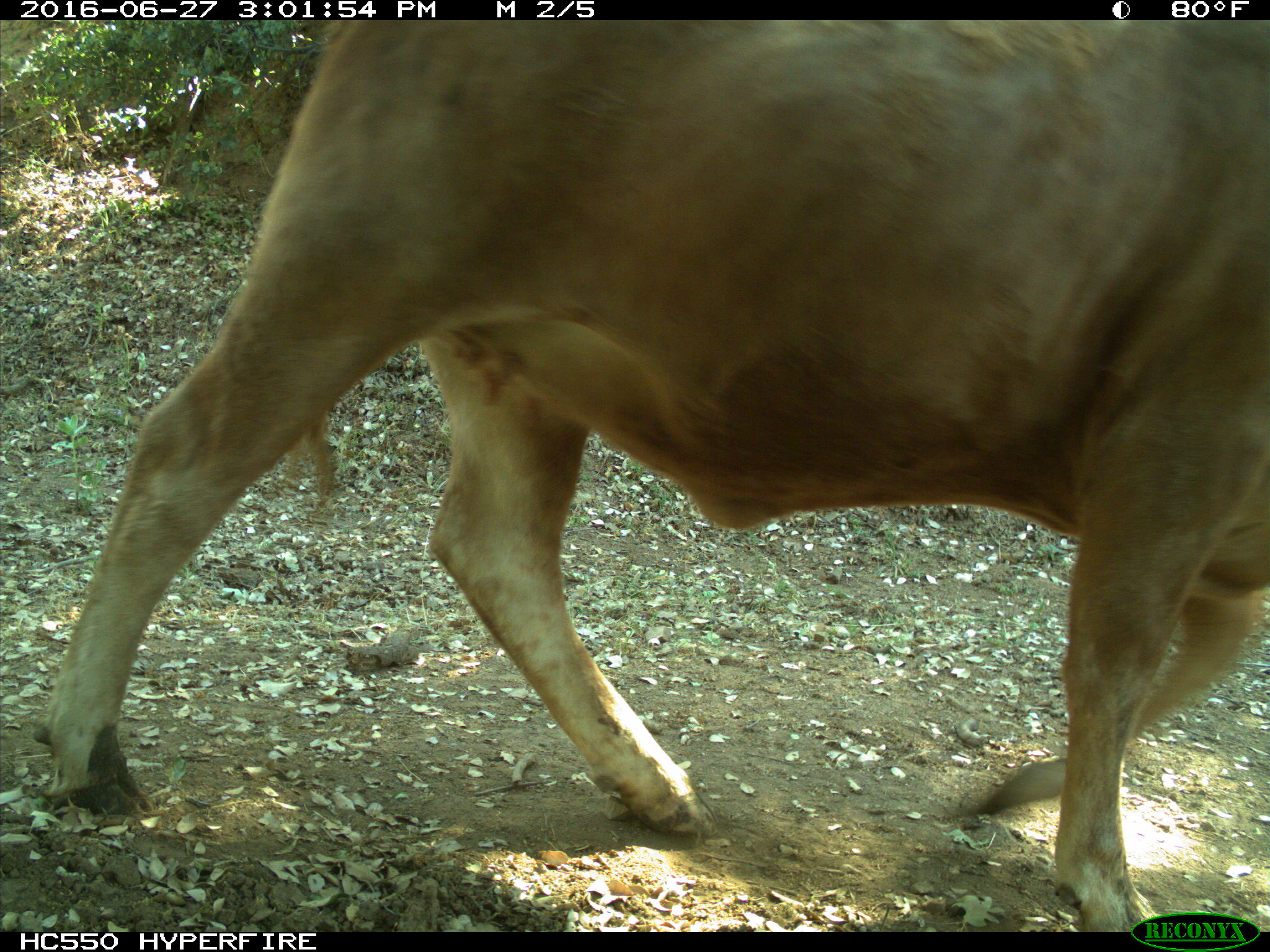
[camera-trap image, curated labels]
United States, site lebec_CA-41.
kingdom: Animalia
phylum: Chordata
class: Mammalia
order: Artiodactyla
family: Bovidae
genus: Bos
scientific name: Bos taurus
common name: domestic cow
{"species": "Bos taurus (domestic cow)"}